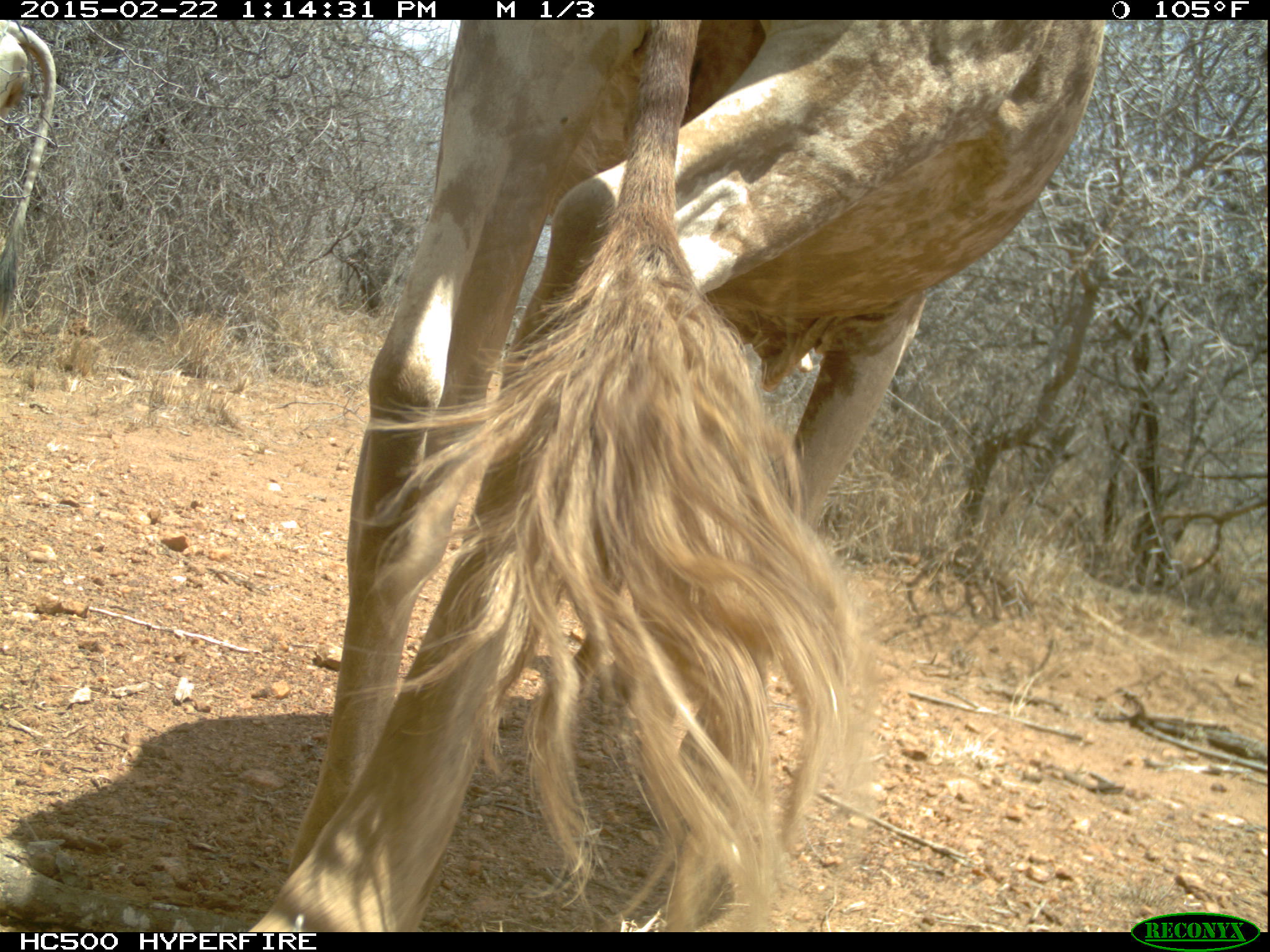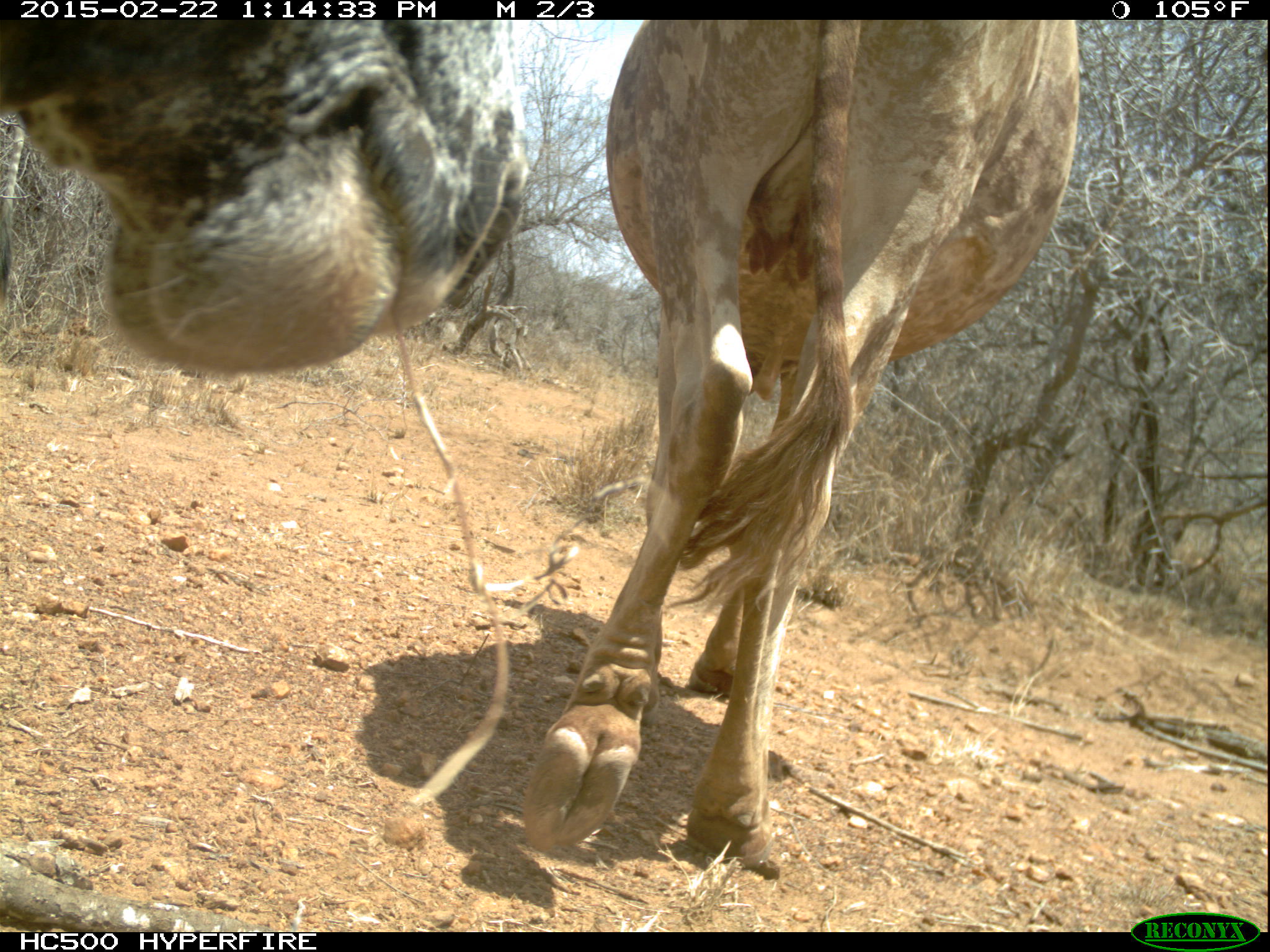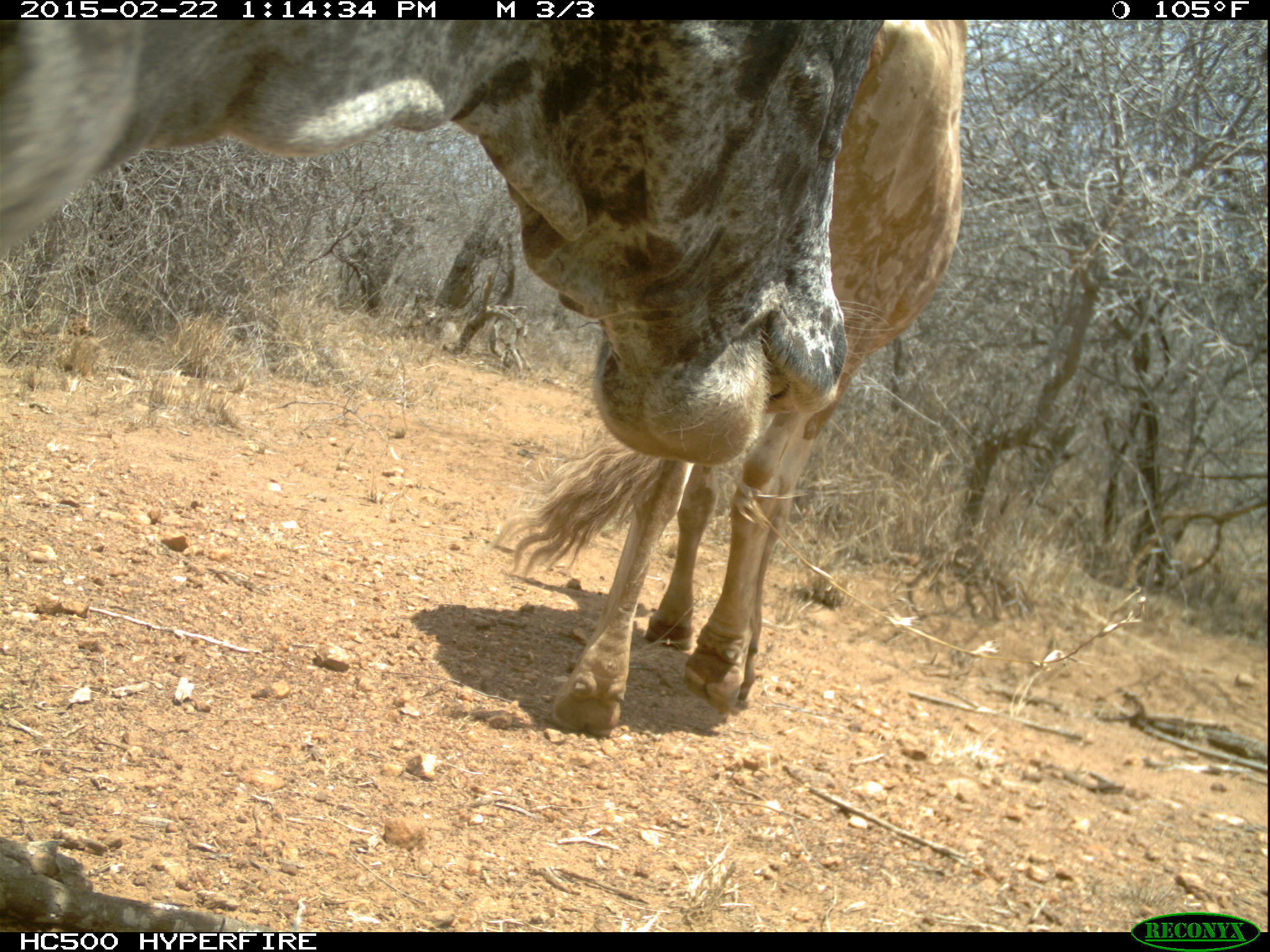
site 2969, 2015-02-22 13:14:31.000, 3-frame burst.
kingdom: Animalia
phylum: Chordata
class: Mammalia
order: Artiodactyla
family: Bovidae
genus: Bos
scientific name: Bos taurus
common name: domestic cattle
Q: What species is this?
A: Bos taurus (domestic cattle).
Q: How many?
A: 3.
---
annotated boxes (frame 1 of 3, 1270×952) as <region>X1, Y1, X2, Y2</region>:
bos taurus: <region>245, 20, 1102, 932</region>; <region>0, 20, 58, 339</region>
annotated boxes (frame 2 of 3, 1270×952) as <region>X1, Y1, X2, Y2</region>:
bos taurus: <region>515, 20, 1083, 870</region>; <region>0, 20, 532, 382</region>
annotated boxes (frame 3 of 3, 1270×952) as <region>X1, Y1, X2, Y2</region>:
bos taurus: <region>0, 20, 884, 468</region>; <region>493, 20, 966, 737</region>